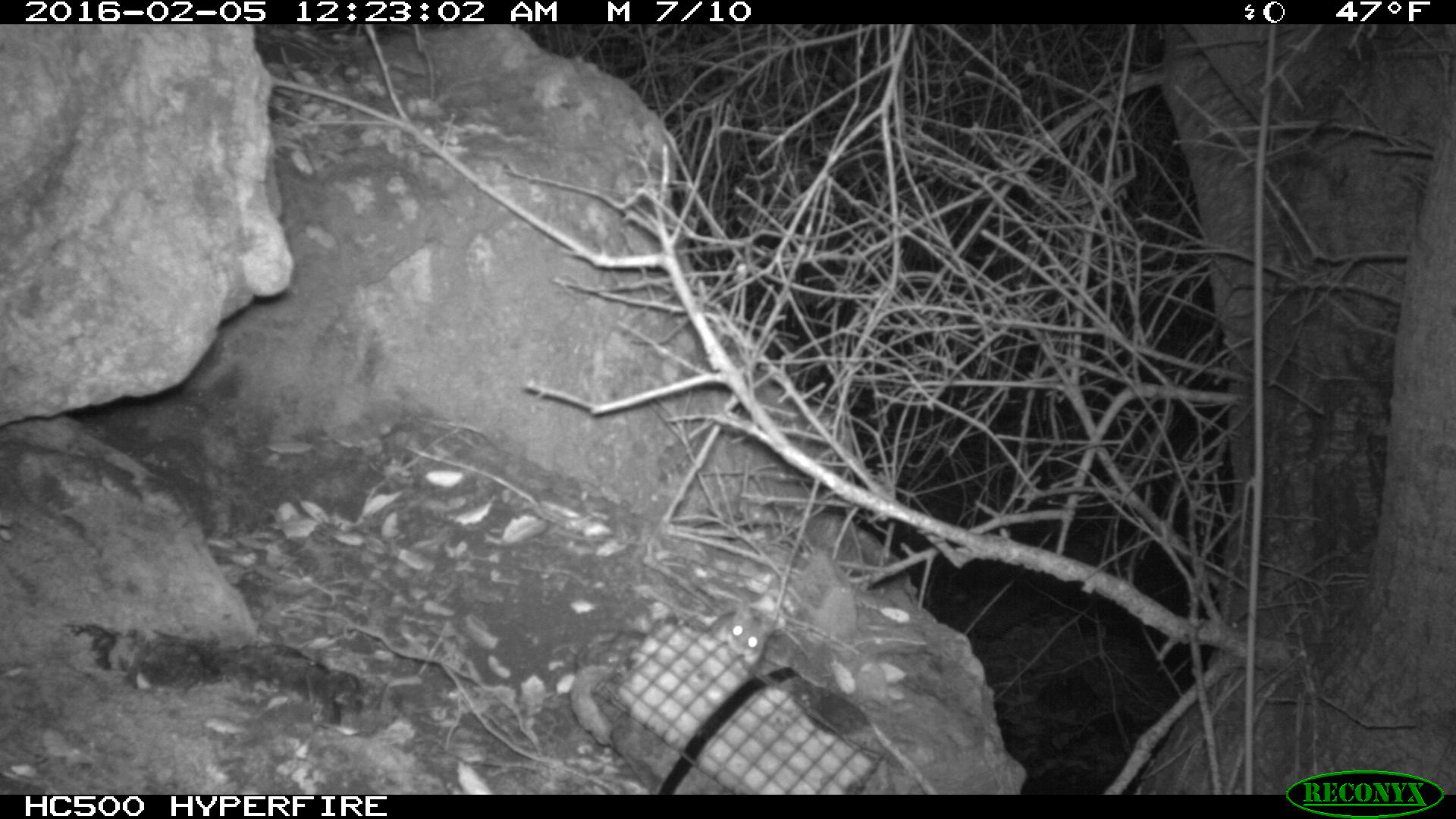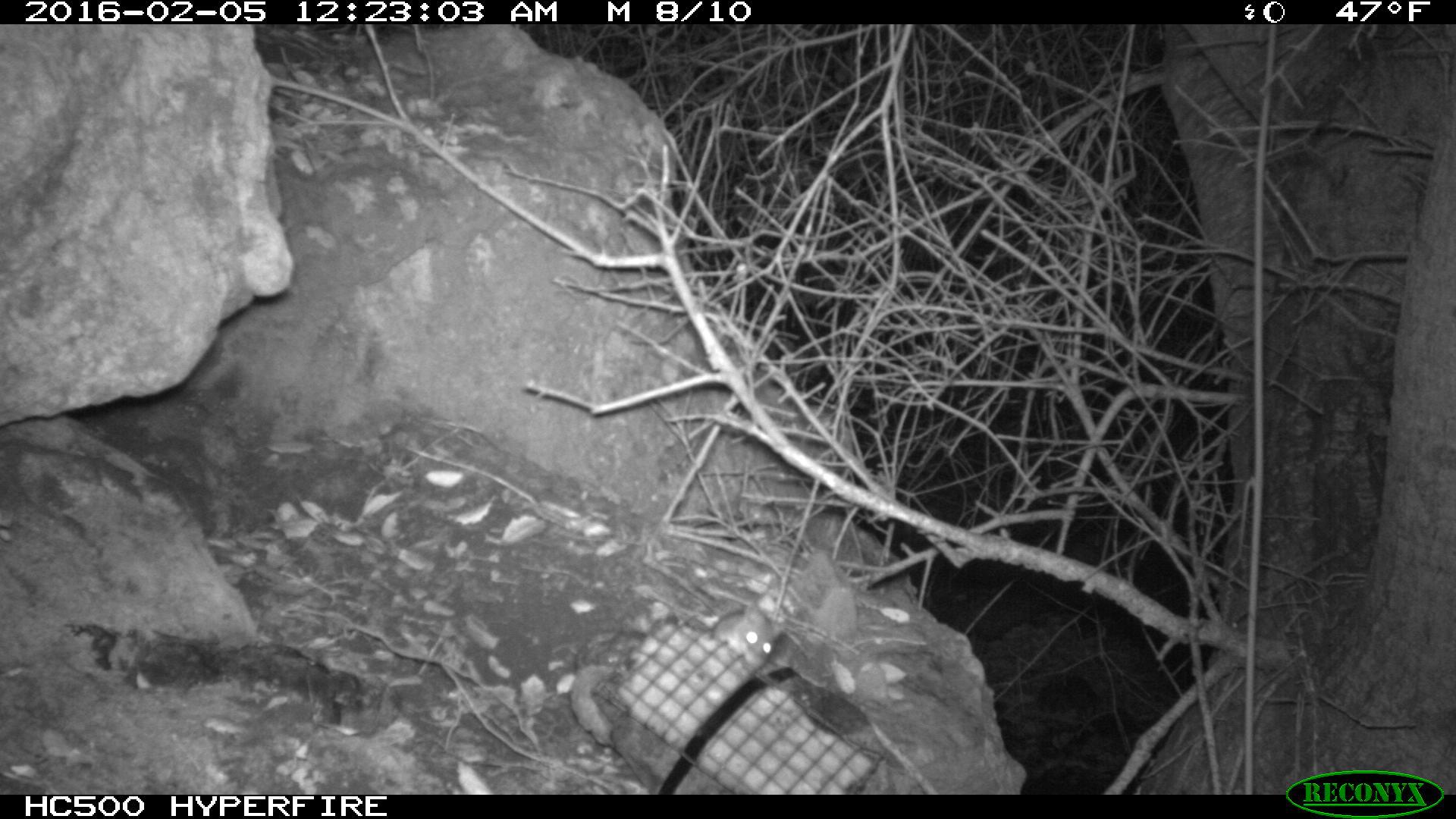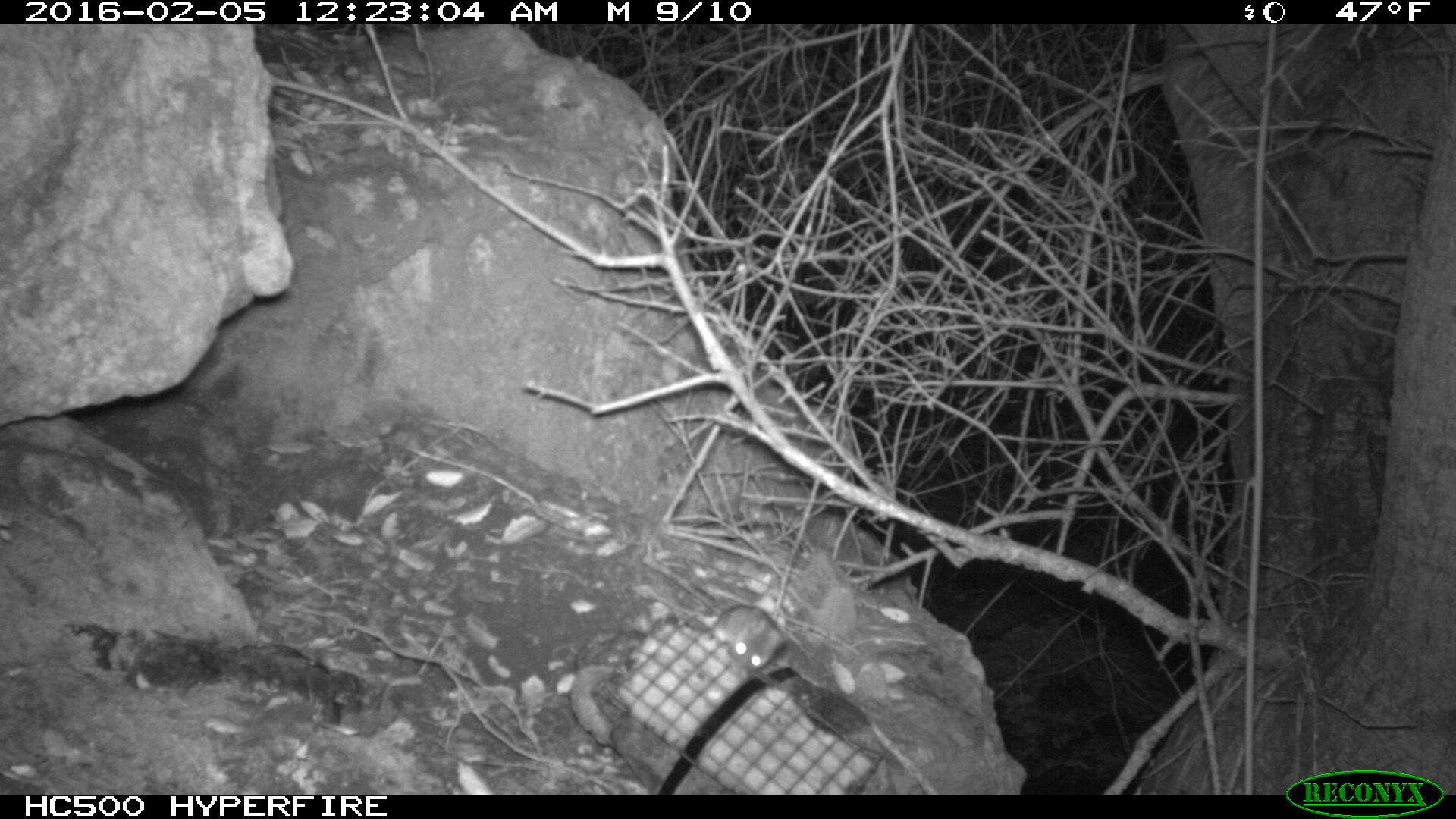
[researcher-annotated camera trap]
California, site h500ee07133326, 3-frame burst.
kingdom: Animalia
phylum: Chordata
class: Mammalia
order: Rodentia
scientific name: Rodentia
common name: rodent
Rodent (Rodentia).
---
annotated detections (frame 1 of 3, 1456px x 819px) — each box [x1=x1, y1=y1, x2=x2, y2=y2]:
rodent: [x1=703, y1=598, x2=765, y2=664]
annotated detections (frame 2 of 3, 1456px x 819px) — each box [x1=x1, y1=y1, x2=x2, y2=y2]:
rodent: [x1=713, y1=601, x2=781, y2=669]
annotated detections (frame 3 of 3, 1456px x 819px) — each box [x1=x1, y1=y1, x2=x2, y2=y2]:
rodent: [x1=648, y1=587, x2=786, y2=670]